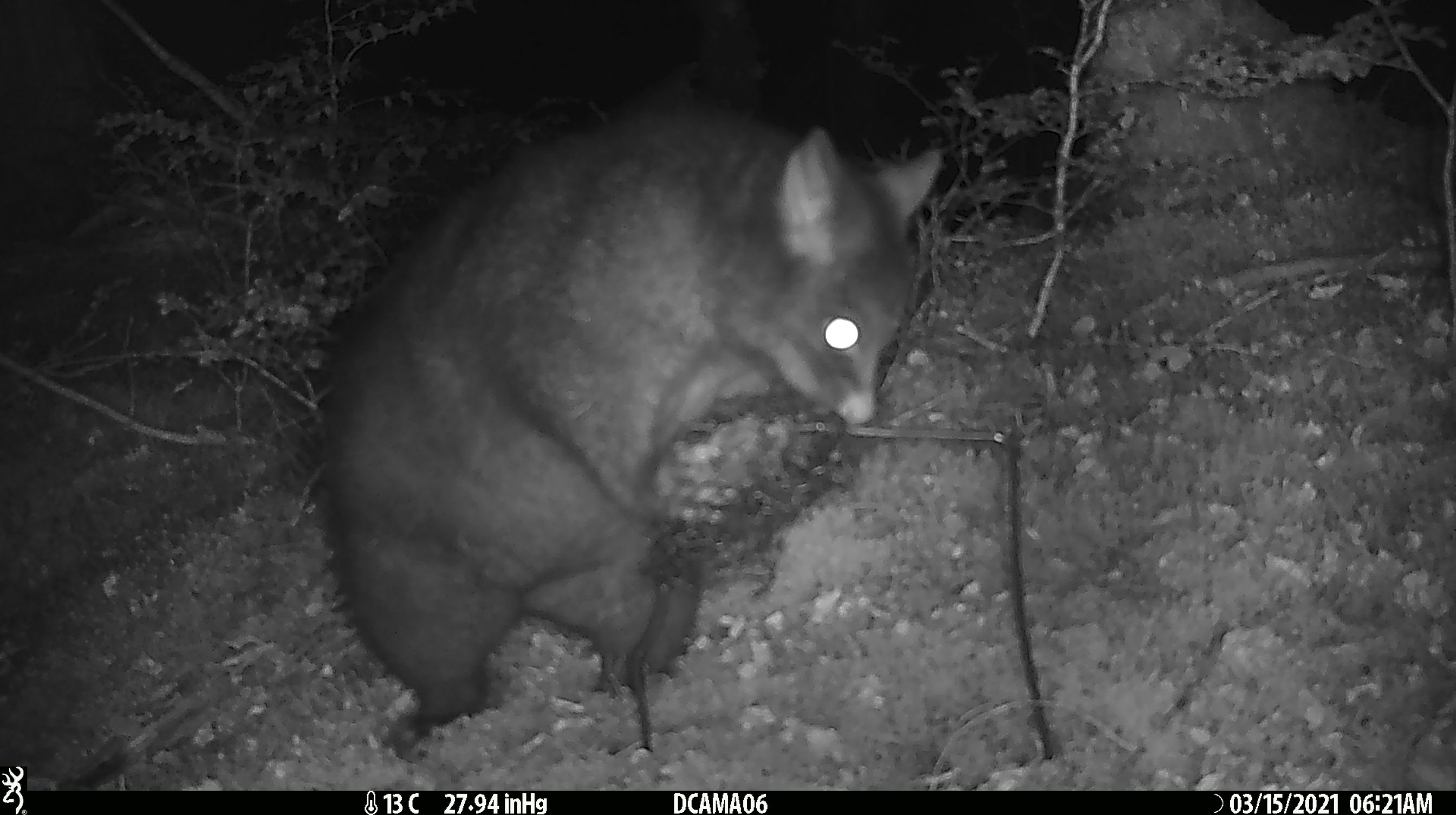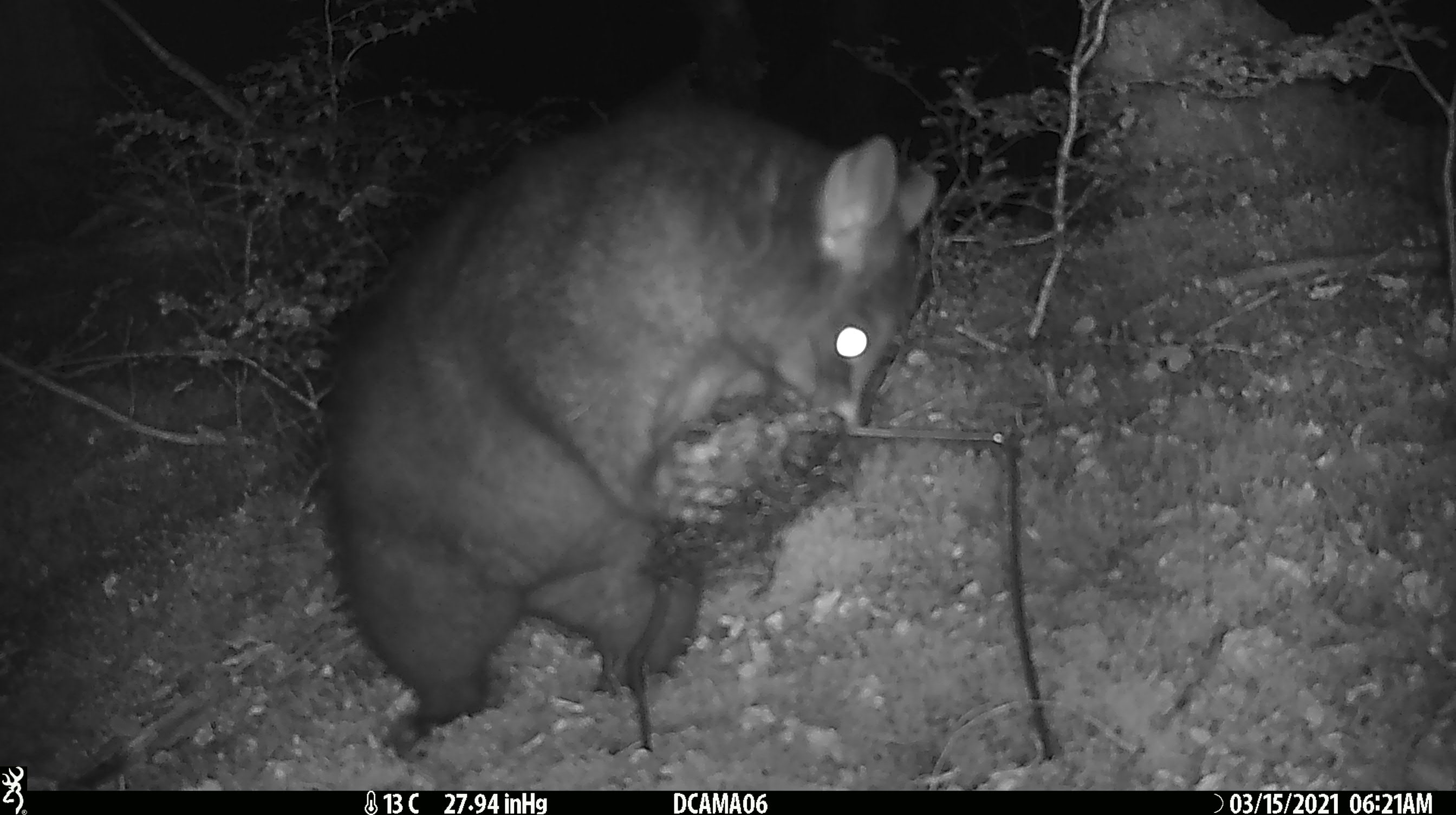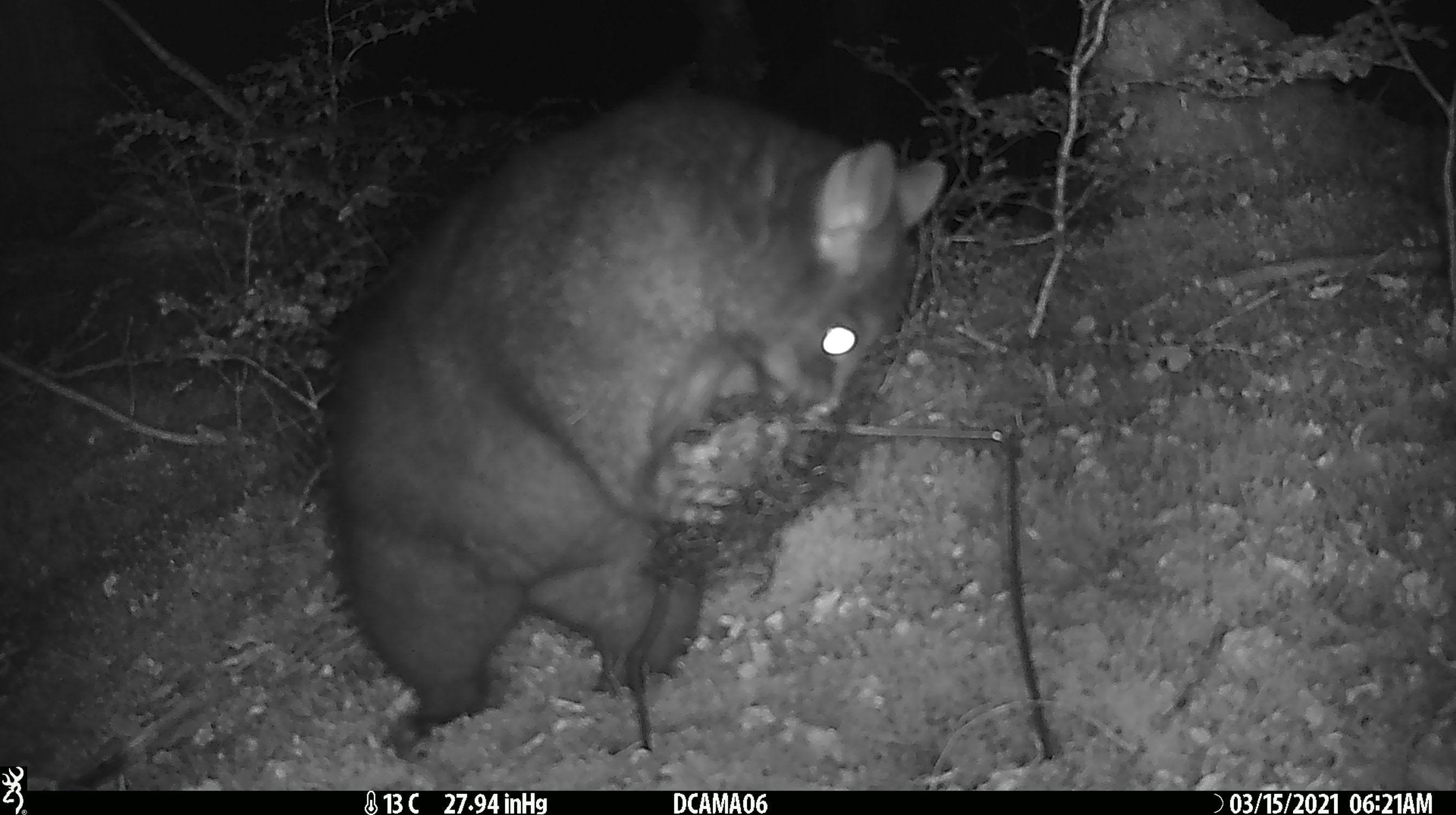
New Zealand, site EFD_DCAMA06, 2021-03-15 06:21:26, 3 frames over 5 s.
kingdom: Animalia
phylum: Chordata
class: Mammalia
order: Diprotodontia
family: Phalangeridae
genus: Trichosurus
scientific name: Trichosurus vulpecula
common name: common brushtail possum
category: possum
Possum (common brushtail possum) (Trichosurus vulpecula).